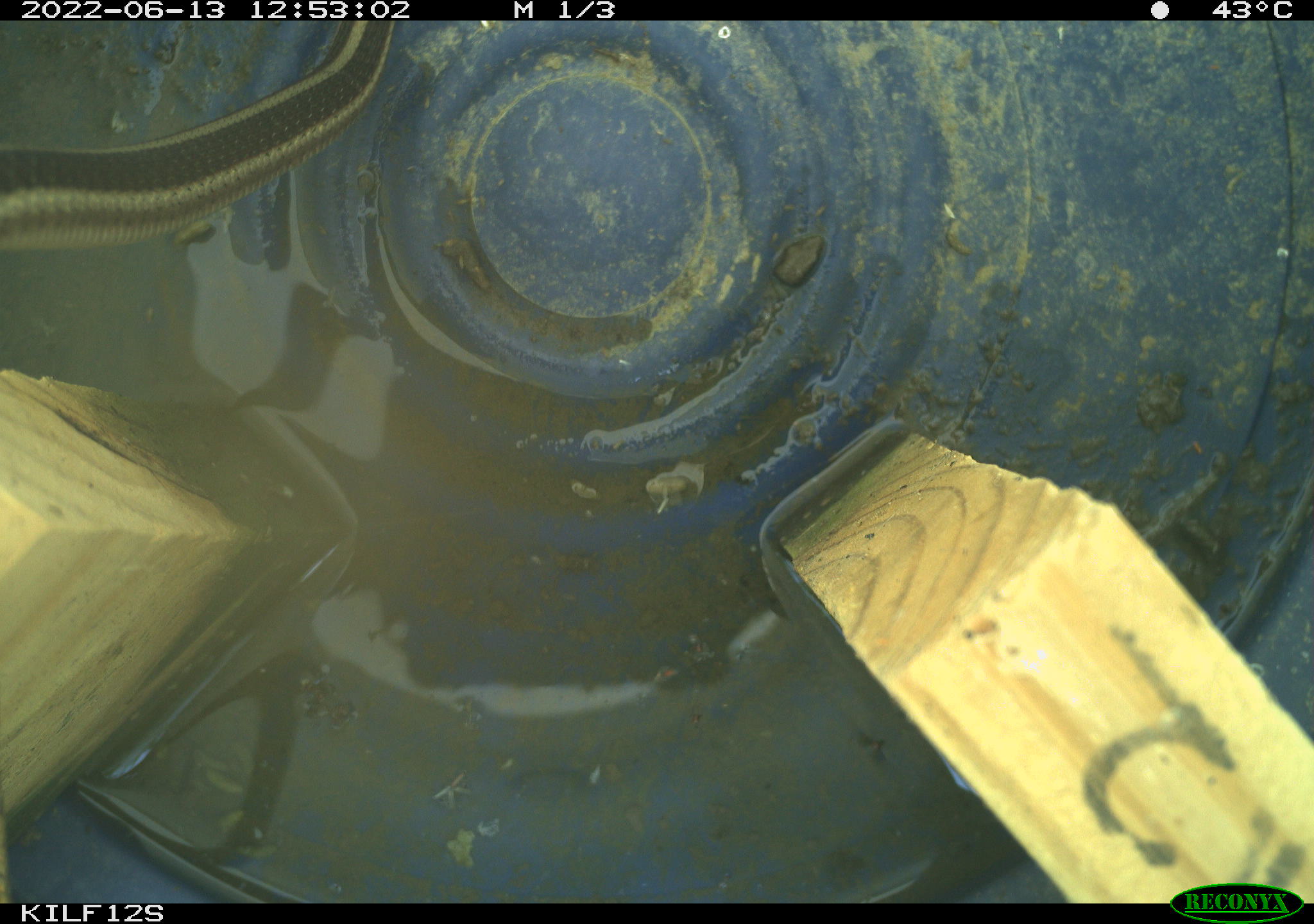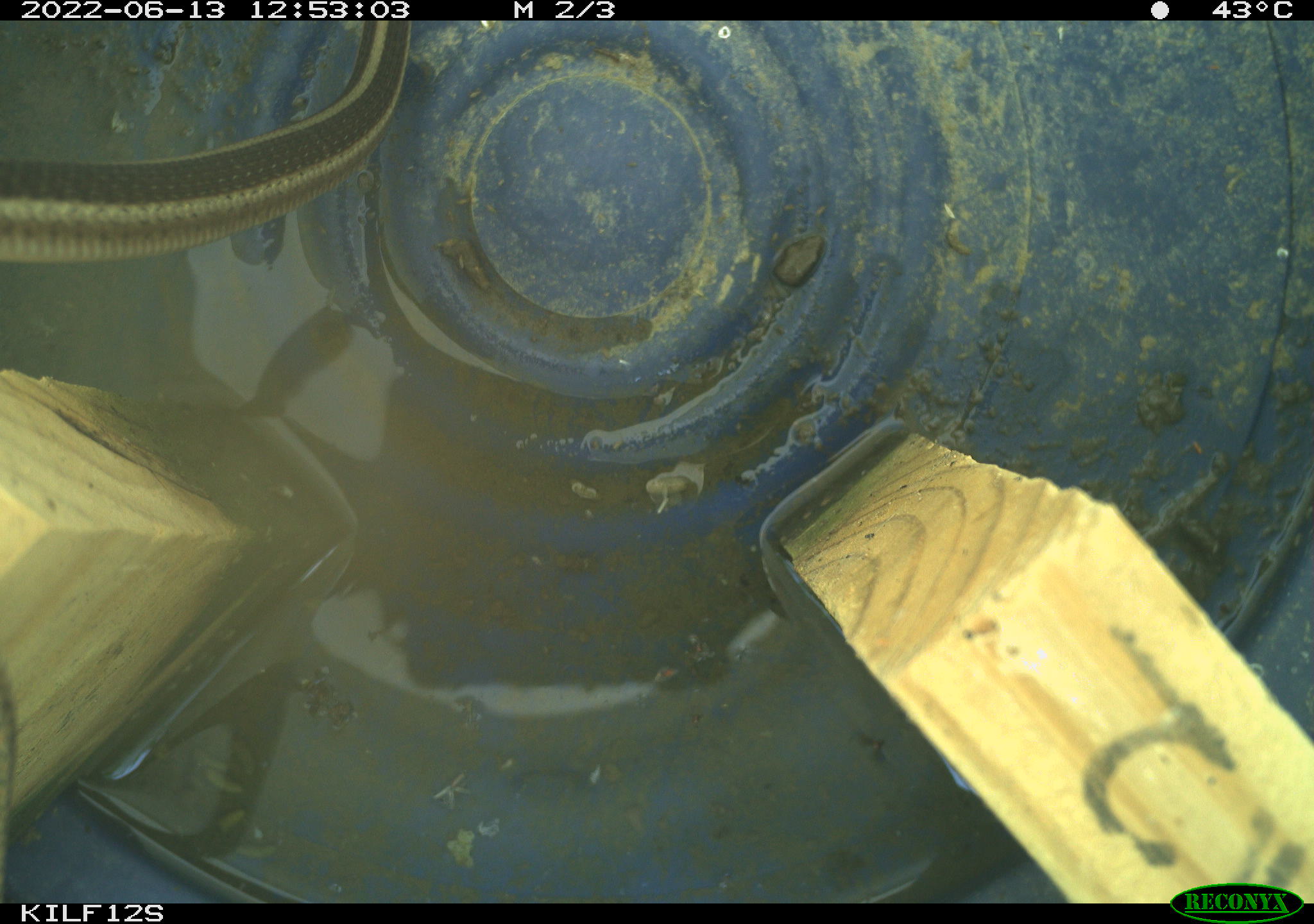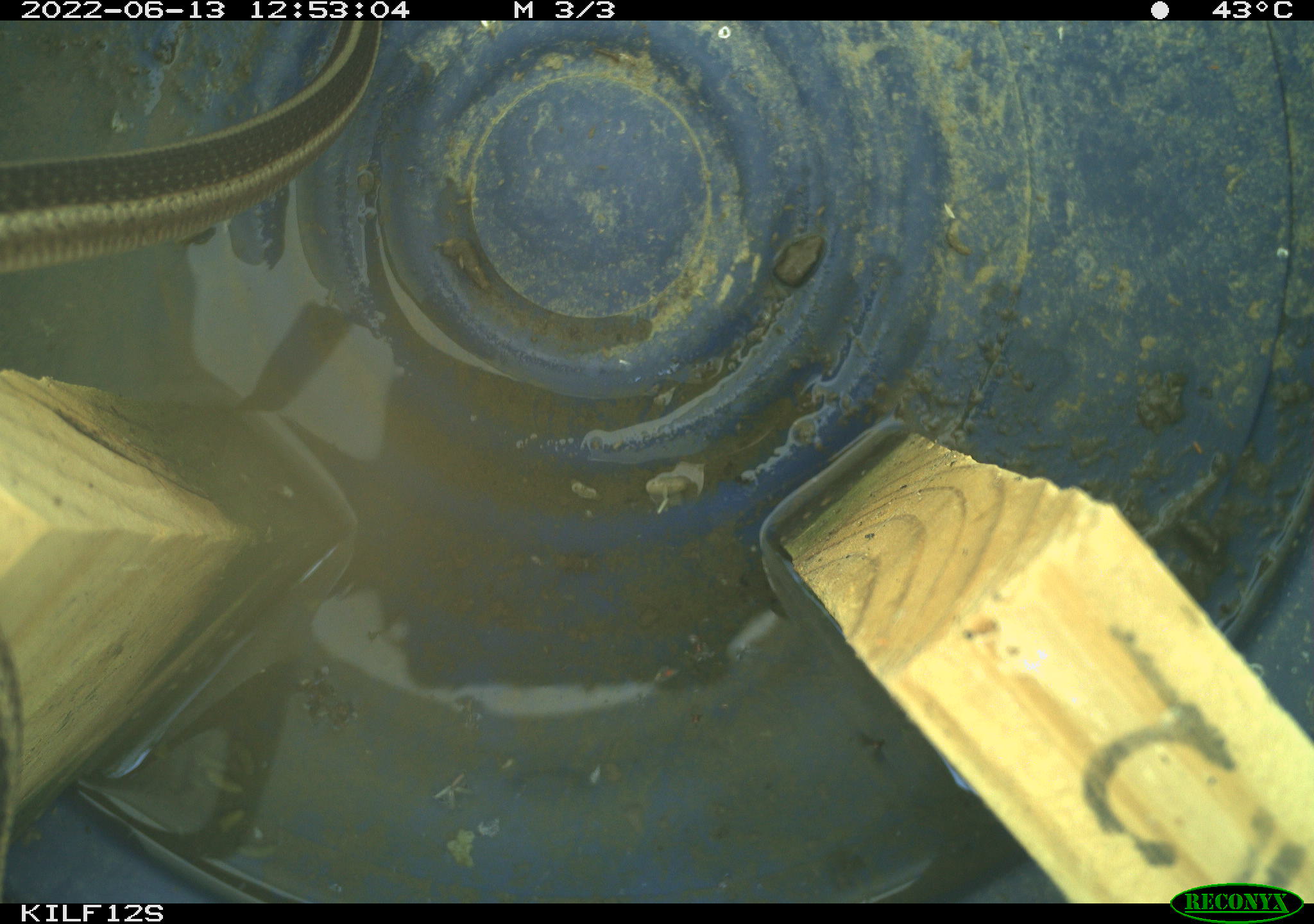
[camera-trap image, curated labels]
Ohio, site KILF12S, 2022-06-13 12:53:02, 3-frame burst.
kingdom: Animalia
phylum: Chordata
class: Reptilia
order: Squamata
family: Colubridae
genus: Thamnophis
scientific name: Thamnophis sirtalis sirtalis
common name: eastern gartersnake